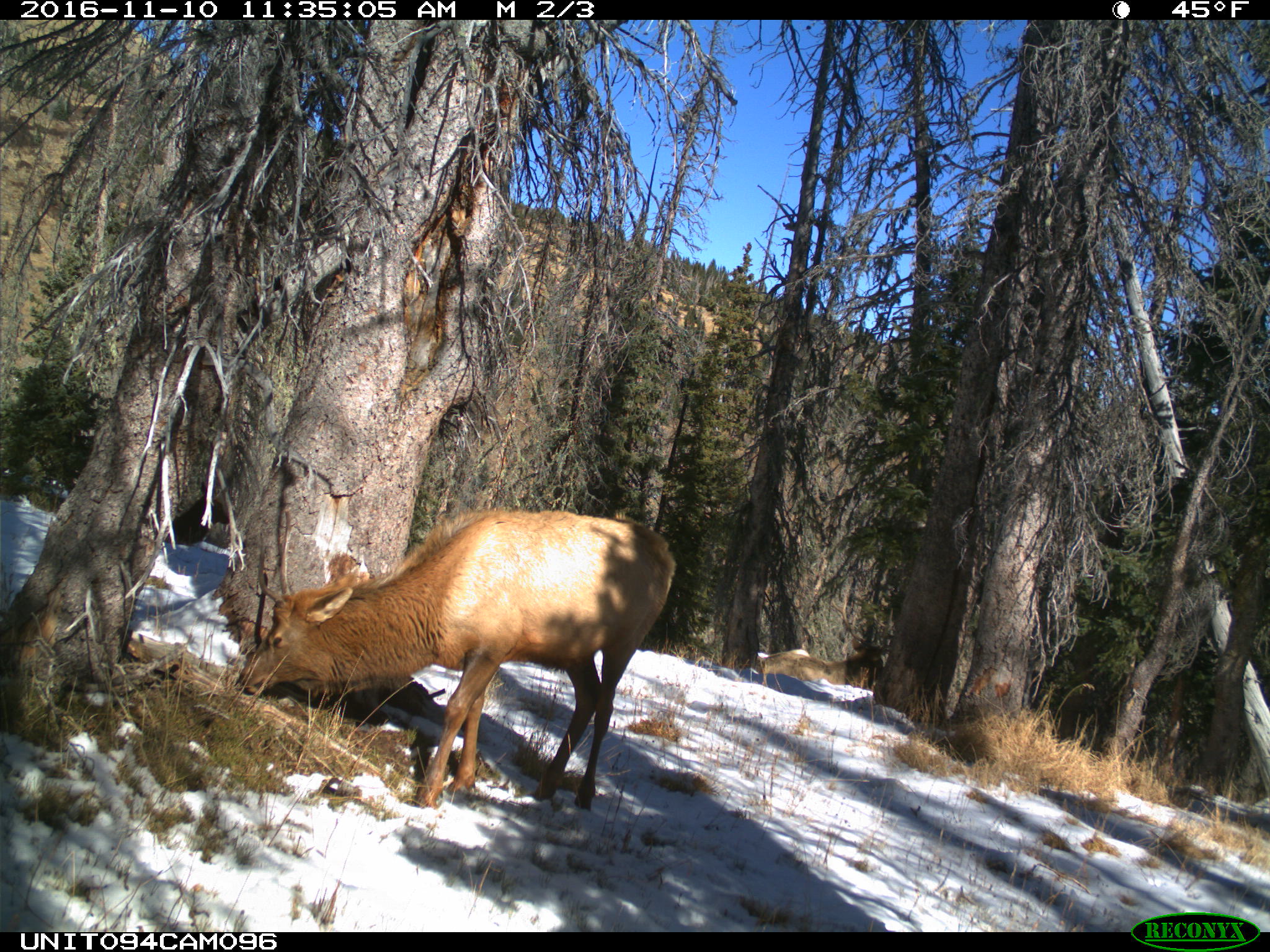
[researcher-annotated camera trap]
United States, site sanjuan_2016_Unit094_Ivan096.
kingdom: Animalia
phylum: Chordata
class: Mammalia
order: Artiodactyla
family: Cervidae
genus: Cervus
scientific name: Cervus elaphus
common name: red deer